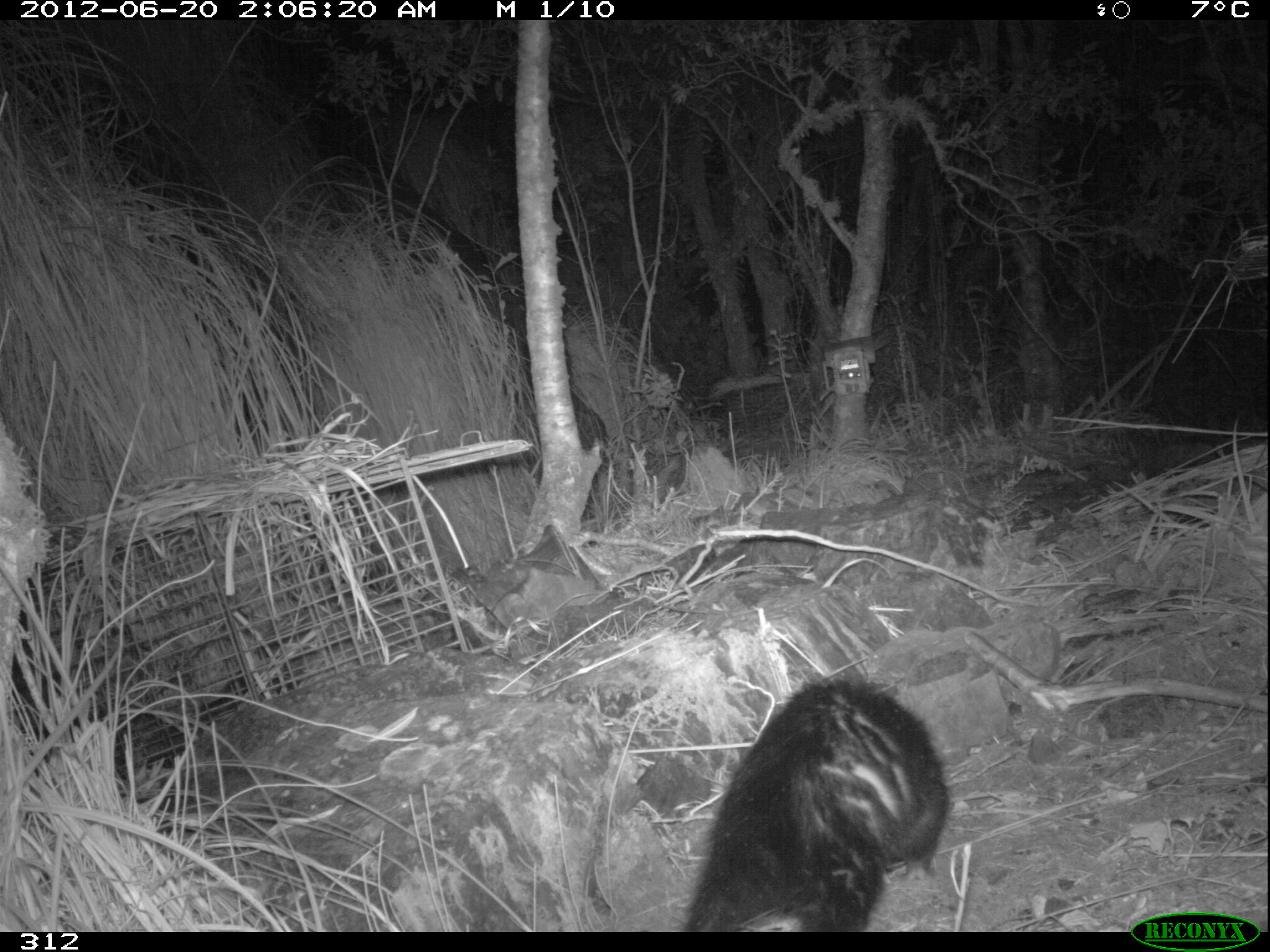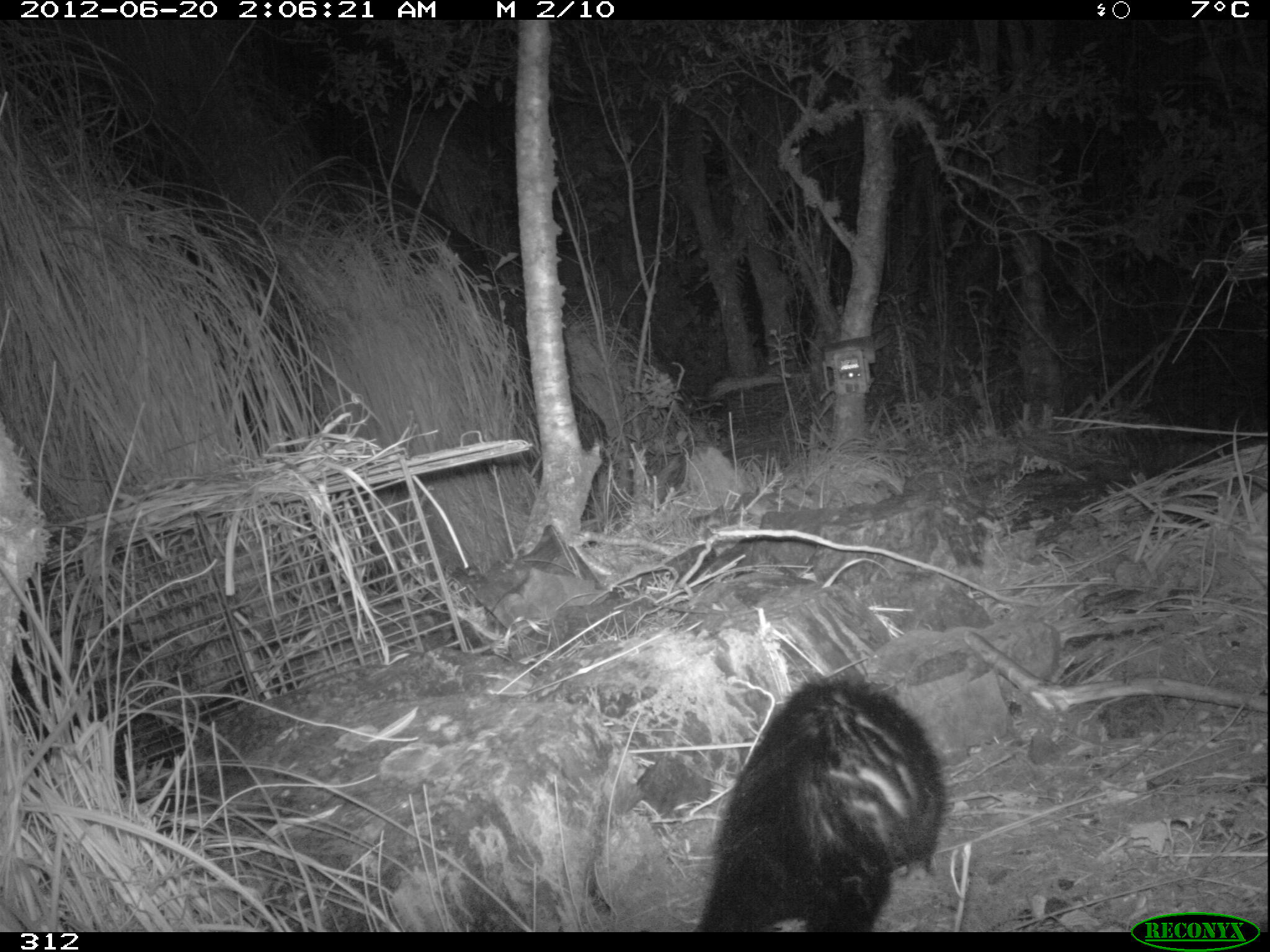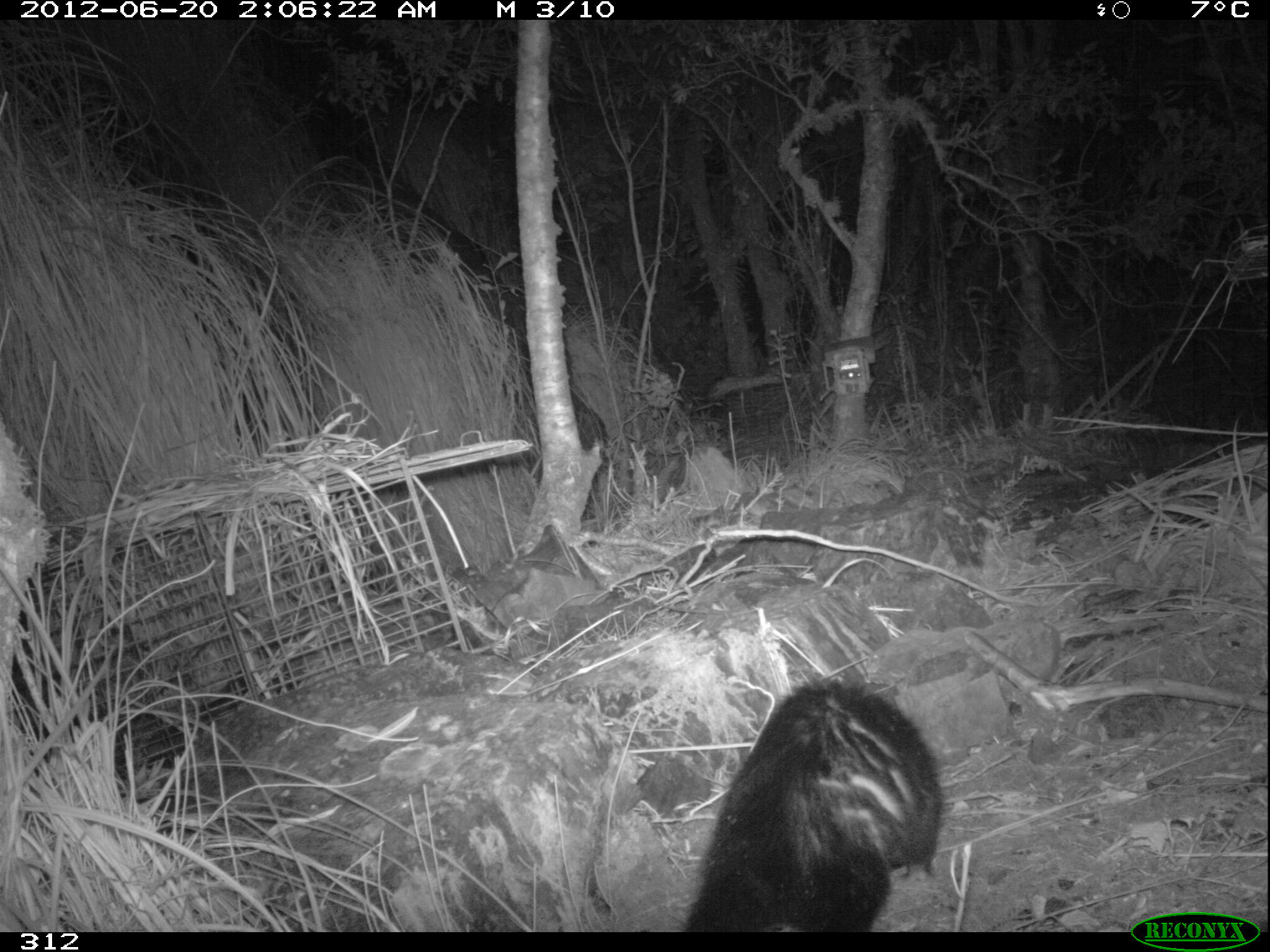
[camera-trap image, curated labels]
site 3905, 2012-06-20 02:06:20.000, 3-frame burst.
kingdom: Animalia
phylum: Chordata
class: Mammalia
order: Didelphimorphia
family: Didelphidae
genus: Didelphis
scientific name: Didelphis pernigra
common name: andean white-eared opossum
Didelphis pernigra (andean white-eared opossum).